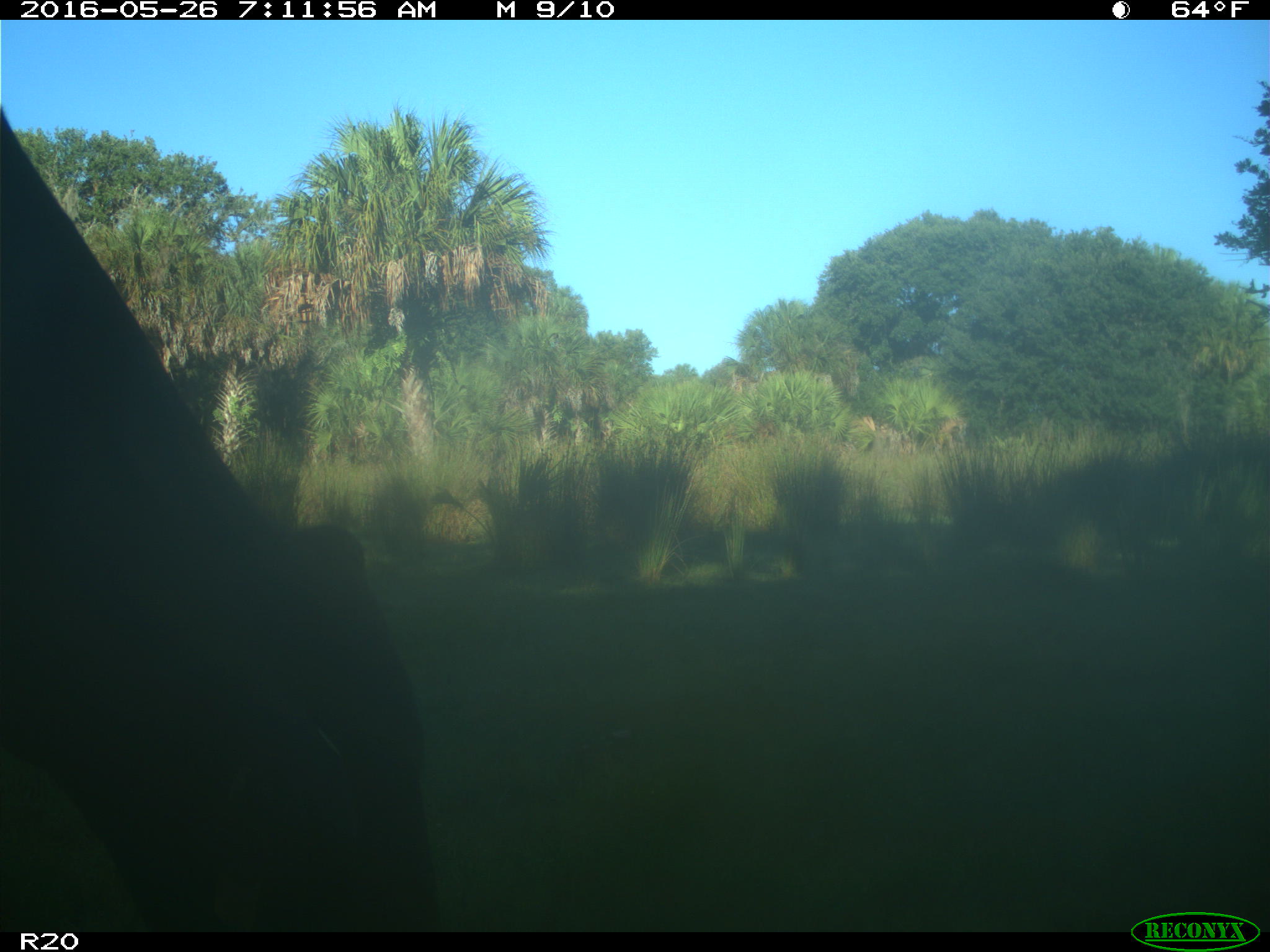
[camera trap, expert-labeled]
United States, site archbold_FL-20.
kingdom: Animalia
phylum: Chordata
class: Mammalia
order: Artiodactyla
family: Bovidae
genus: Bos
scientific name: Bos taurus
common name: domestic cow